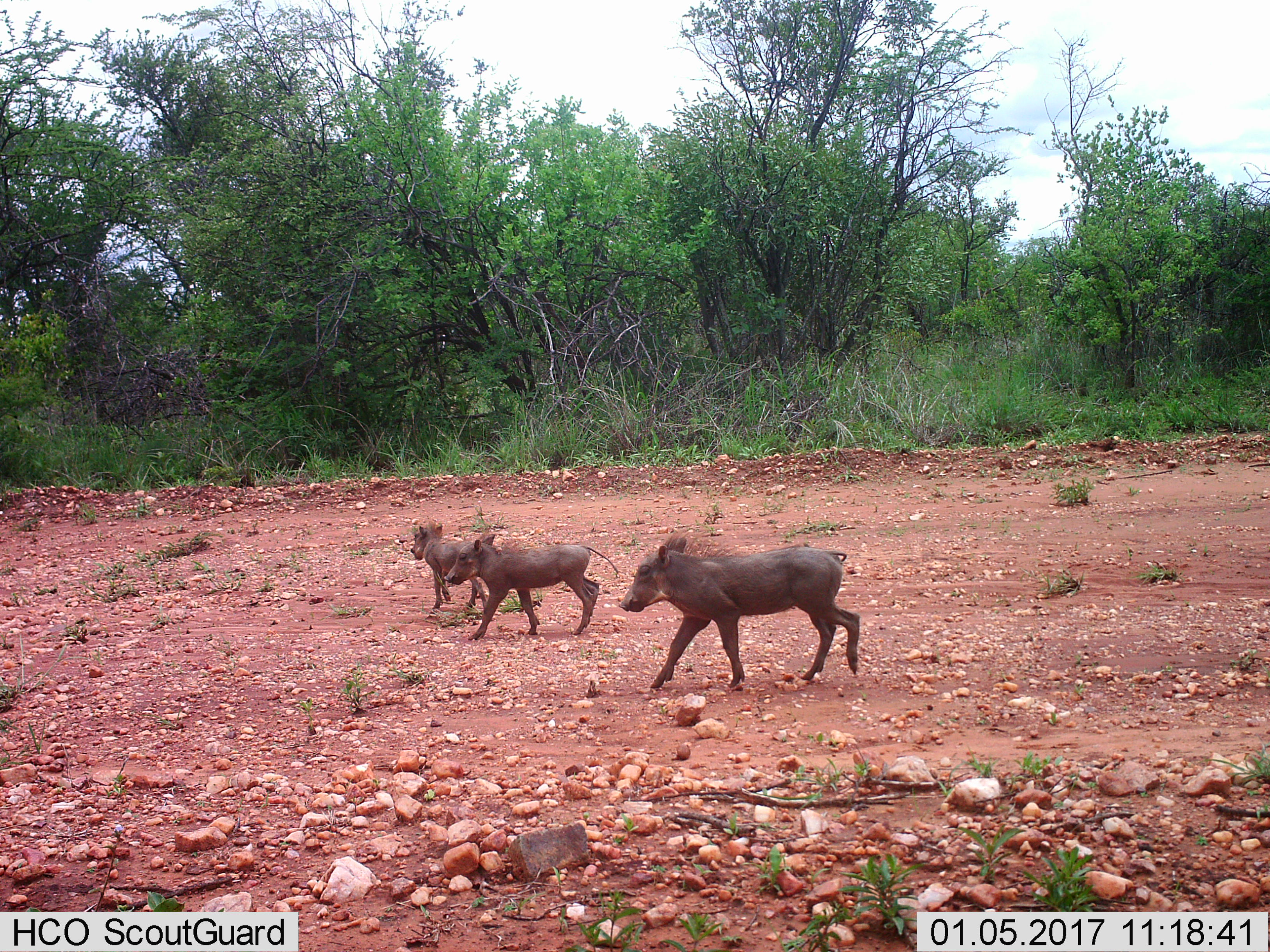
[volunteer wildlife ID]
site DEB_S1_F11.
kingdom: Animalia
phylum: Chordata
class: Mammalia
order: Artiodactyla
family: Suidae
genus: Phacochoerus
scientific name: Phacochoerus africanus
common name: warthog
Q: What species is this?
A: Warthog (Phacochoerus africanus).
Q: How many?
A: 3.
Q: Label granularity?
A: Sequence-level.